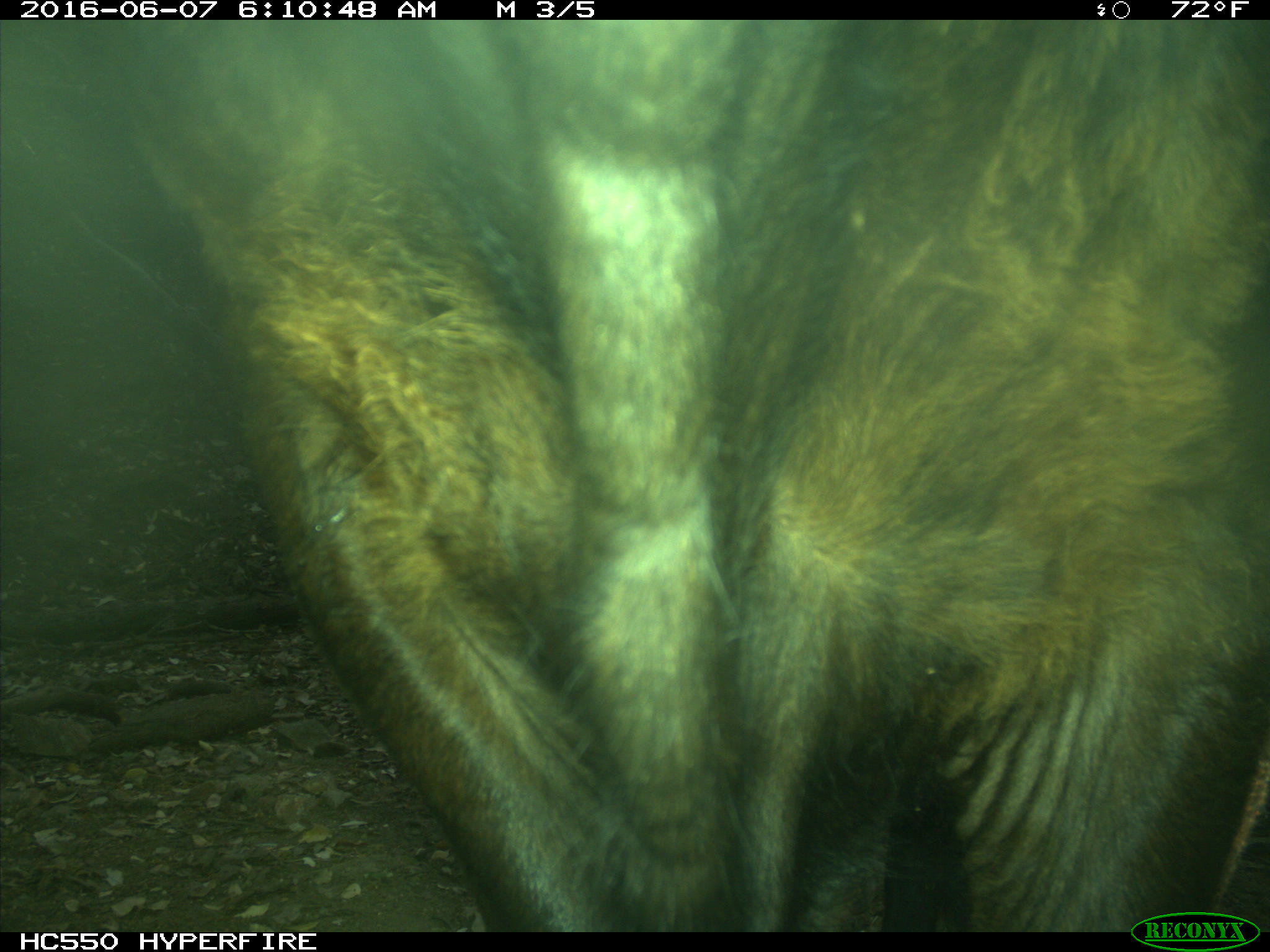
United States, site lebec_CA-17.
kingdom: Animalia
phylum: Chordata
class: Mammalia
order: Artiodactyla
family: Bovidae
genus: Bos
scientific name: Bos taurus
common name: domestic cow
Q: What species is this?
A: Bos taurus (domestic cow).